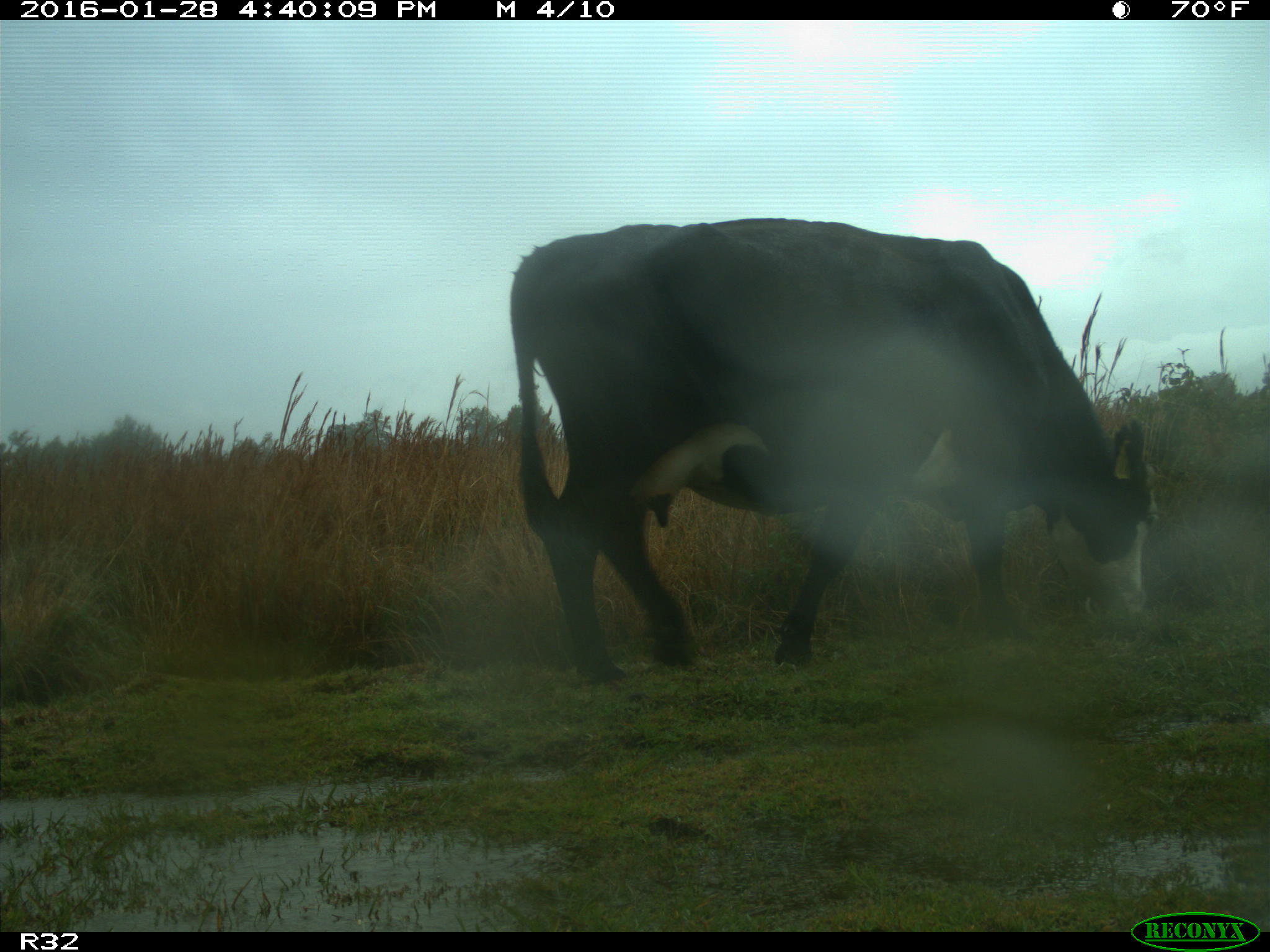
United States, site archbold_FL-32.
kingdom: Animalia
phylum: Chordata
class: Mammalia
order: Artiodactyla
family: Bovidae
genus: Bos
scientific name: Bos taurus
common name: domestic cow